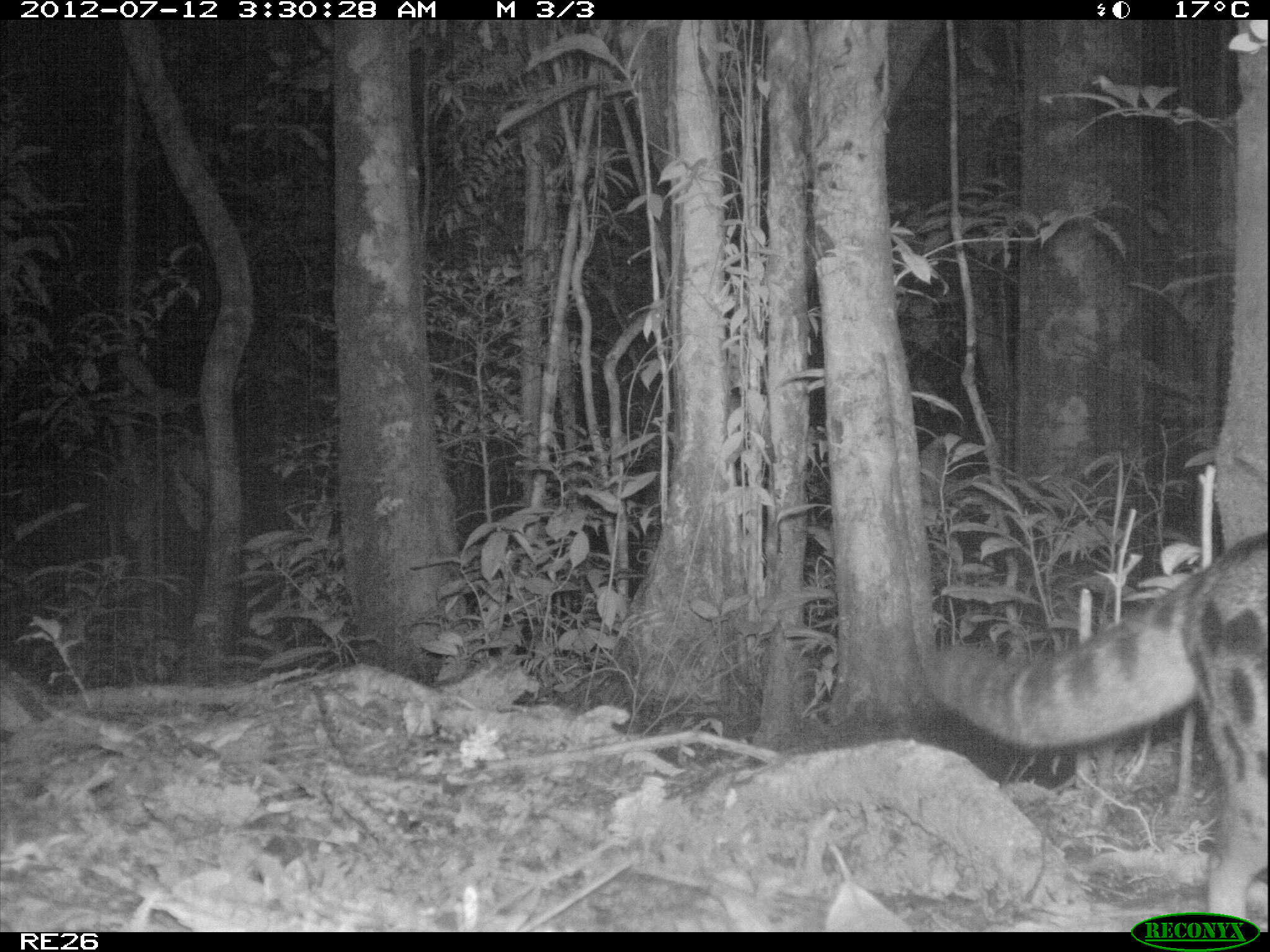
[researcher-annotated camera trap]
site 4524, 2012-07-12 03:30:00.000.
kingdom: Animalia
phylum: Chordata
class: Mammalia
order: Carnivora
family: Eupleridae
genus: Fossa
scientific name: Fossa fossana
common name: fanaloka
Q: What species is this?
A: Fossa fossana (fanaloka).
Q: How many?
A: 1.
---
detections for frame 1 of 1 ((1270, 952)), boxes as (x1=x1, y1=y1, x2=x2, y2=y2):
fossa fossana: (x1=924, y1=527, x2=1270, y2=910)